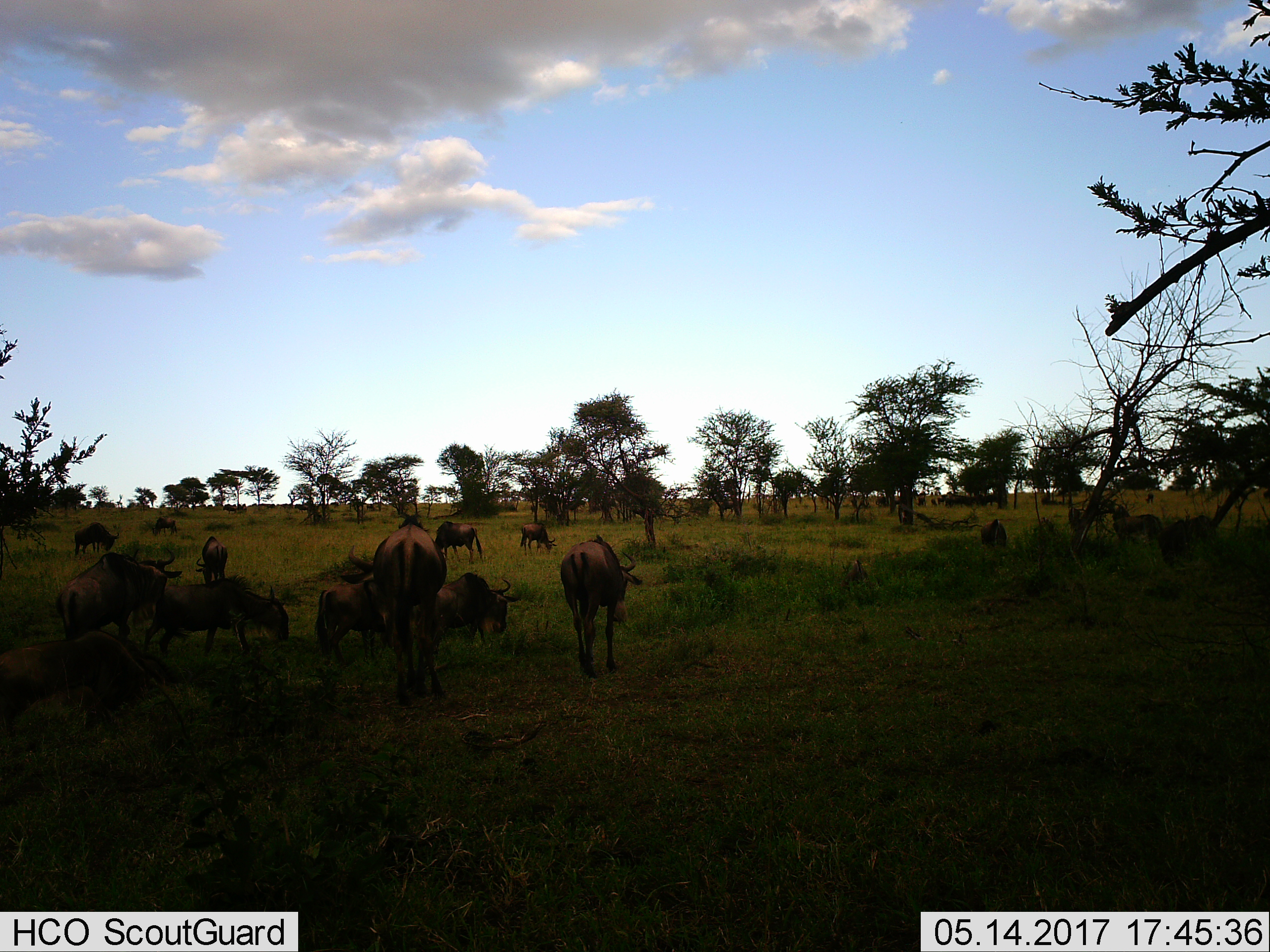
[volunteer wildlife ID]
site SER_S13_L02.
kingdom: Animalia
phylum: Chordata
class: Mammalia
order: Artiodactyla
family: Bovidae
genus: Connochaetes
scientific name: Connochaetes taurinus taurinus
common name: blue wildebeest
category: wildebeestblue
Wildebeestblue (blue wildebeest) (Connochaetes taurinus taurinus), count 11-50. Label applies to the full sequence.